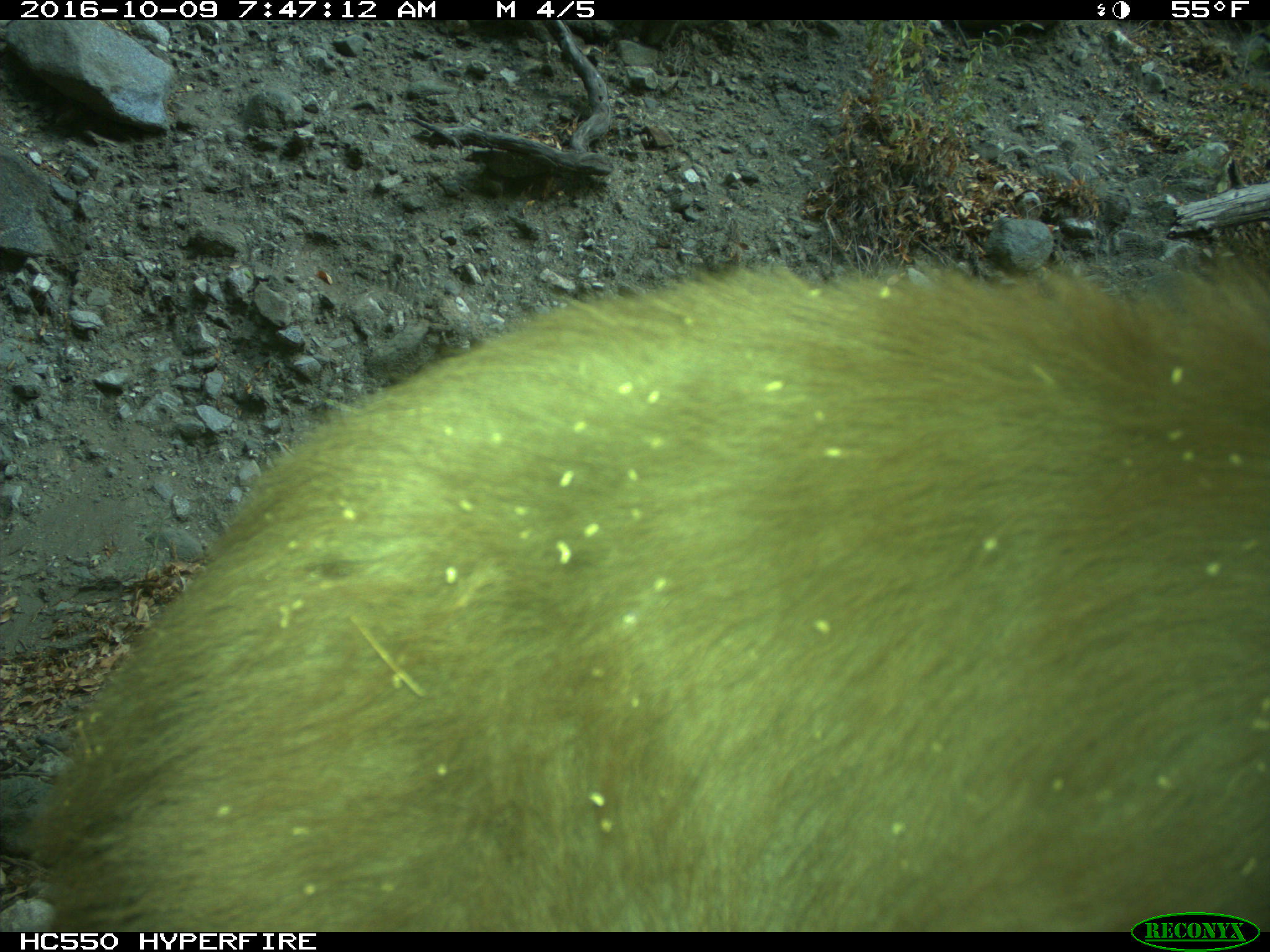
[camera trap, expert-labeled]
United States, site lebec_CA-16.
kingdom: Animalia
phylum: Chordata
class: Mammalia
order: Carnivora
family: Ursidae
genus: Ursus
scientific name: Ursus americanus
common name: american black bear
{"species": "Ursus americanus (american black bear)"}